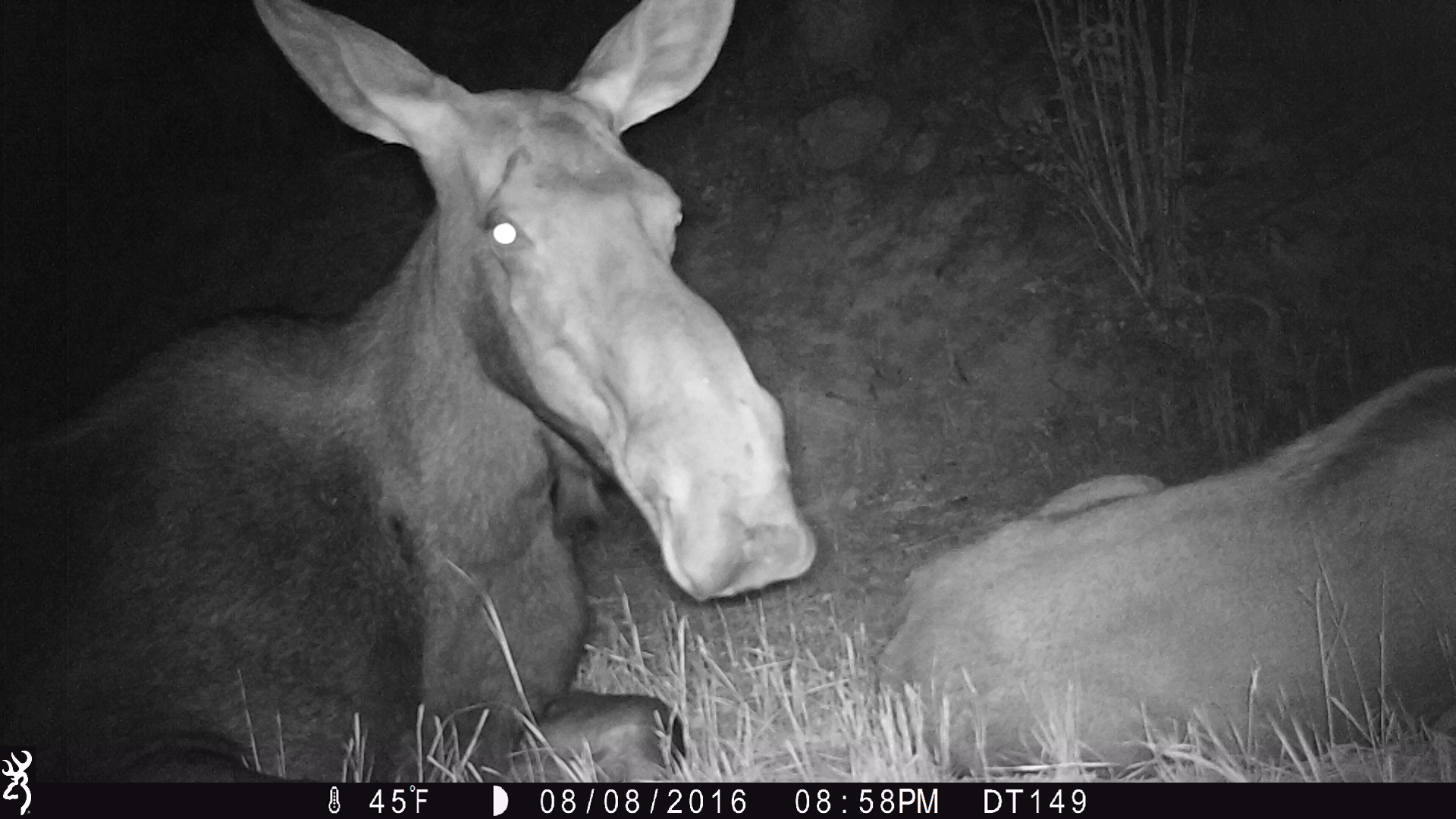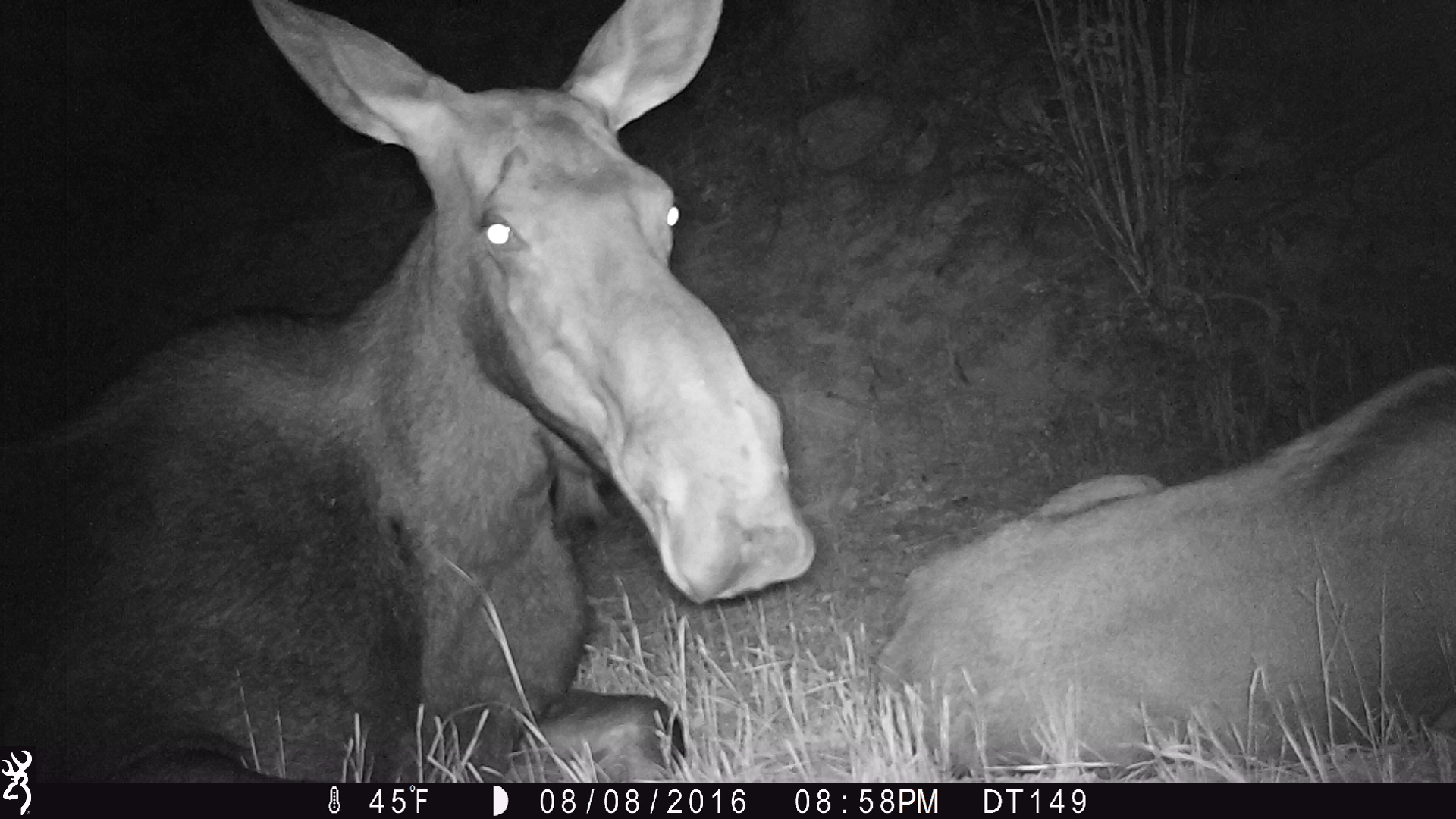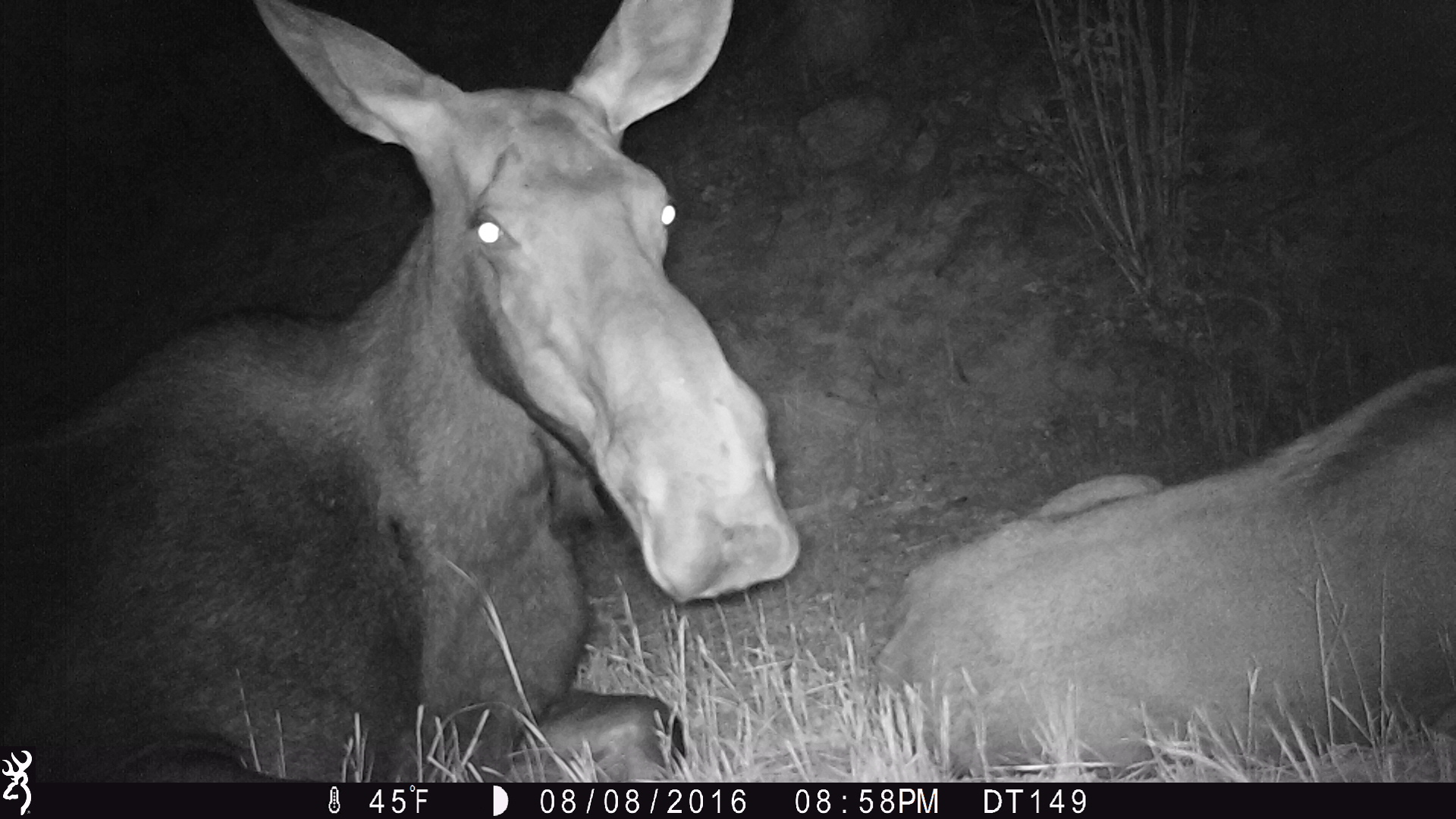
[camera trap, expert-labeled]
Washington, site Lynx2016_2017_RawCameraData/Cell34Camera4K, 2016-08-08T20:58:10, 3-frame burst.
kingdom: Animalia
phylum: Chordata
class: Mammalia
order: Artiodactyla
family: Cervidae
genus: Alces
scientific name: Alces alces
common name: moose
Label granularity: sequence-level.